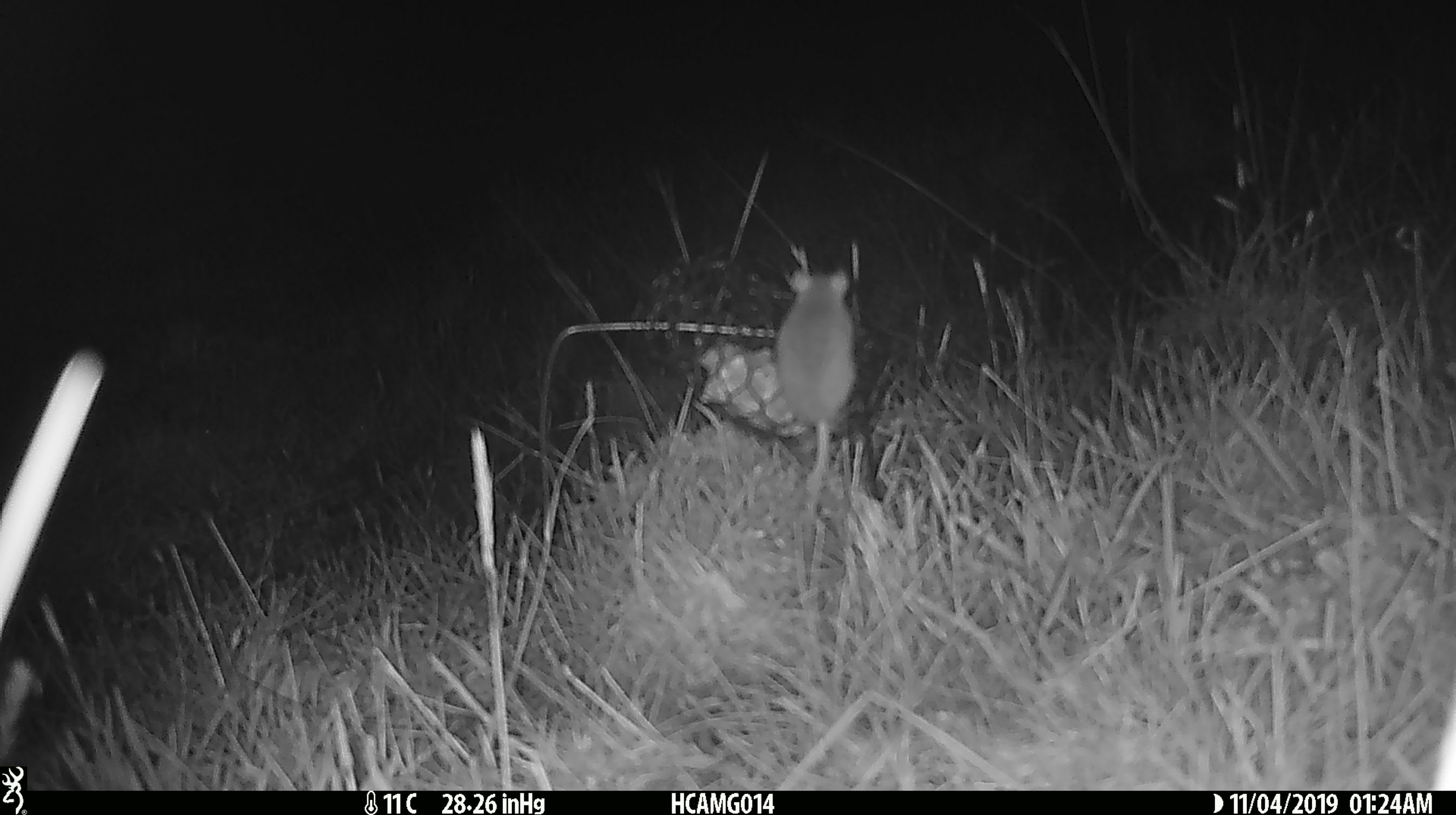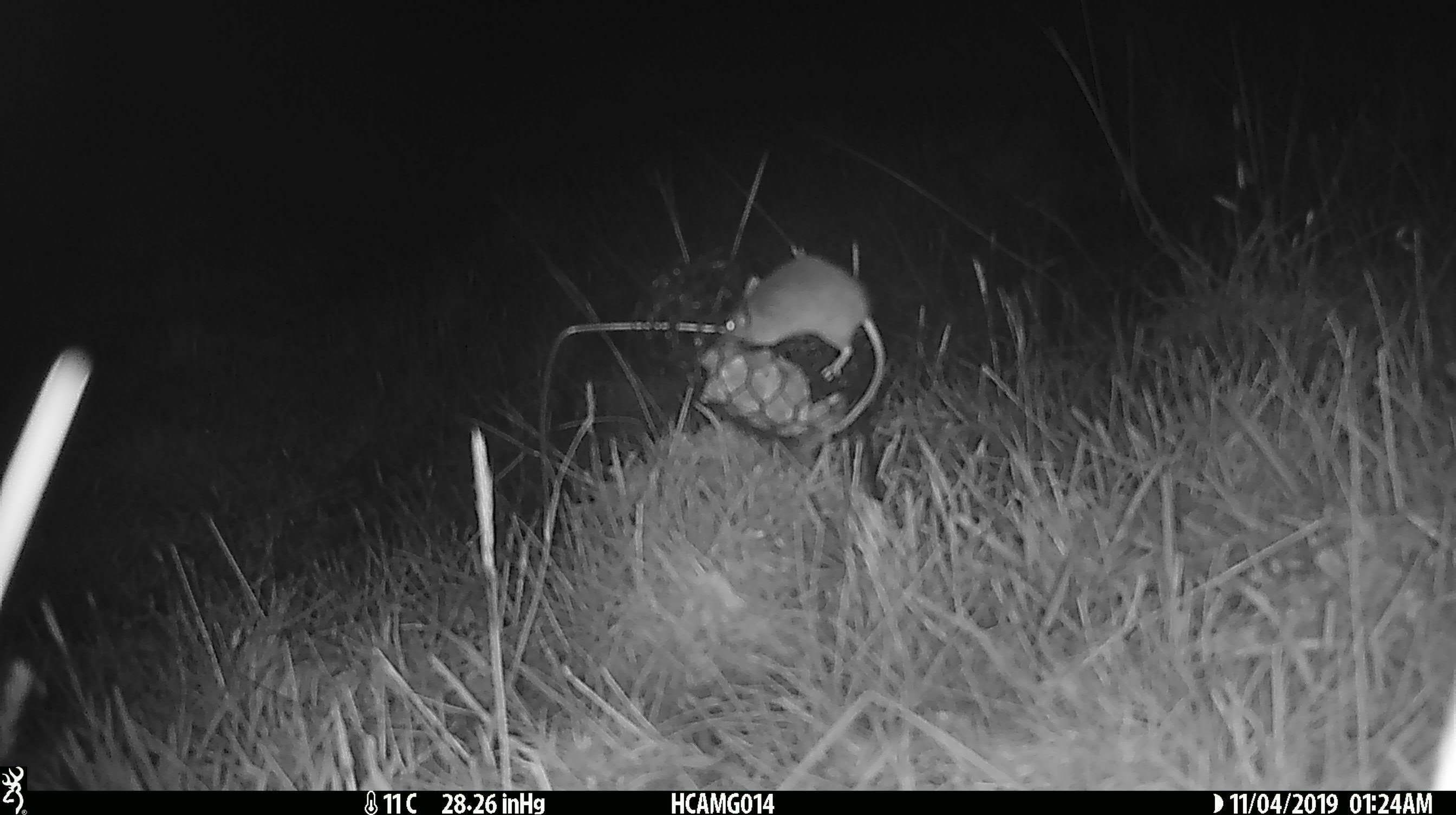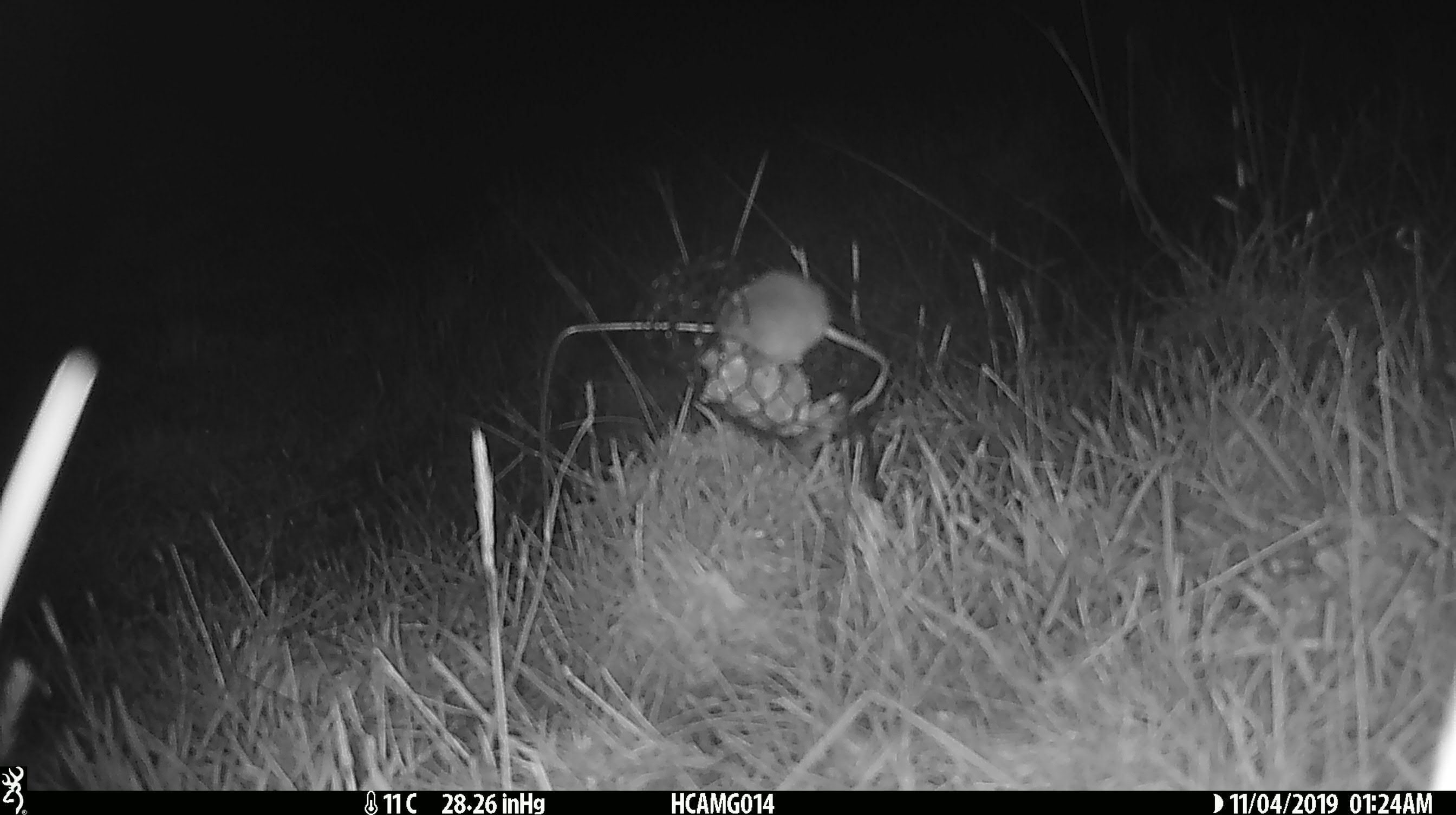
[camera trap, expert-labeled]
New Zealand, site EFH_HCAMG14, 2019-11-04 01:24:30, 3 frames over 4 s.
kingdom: Animalia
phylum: Chordata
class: Mammalia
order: Rodentia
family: Muridae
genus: Mus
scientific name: Mus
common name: mouse